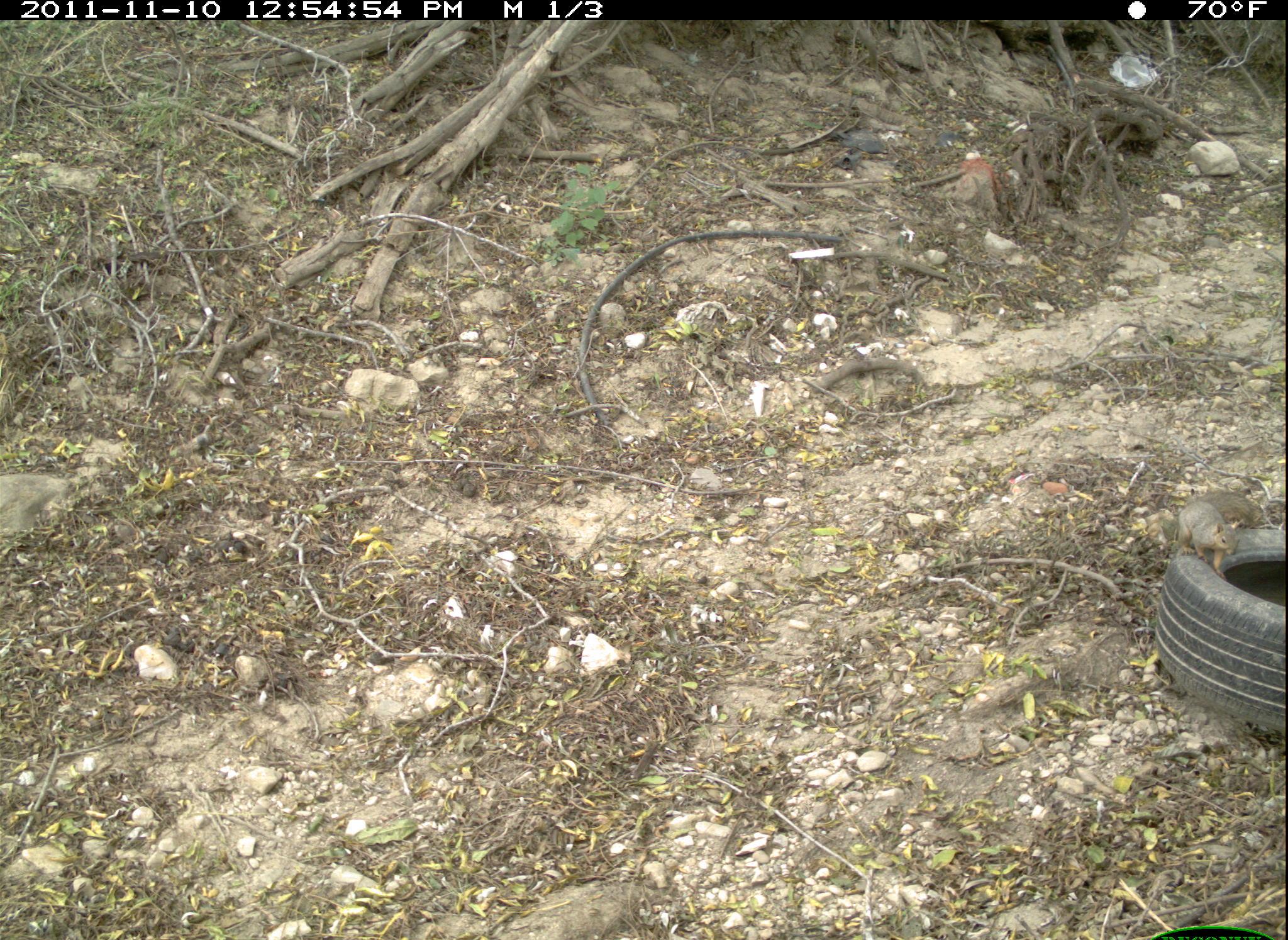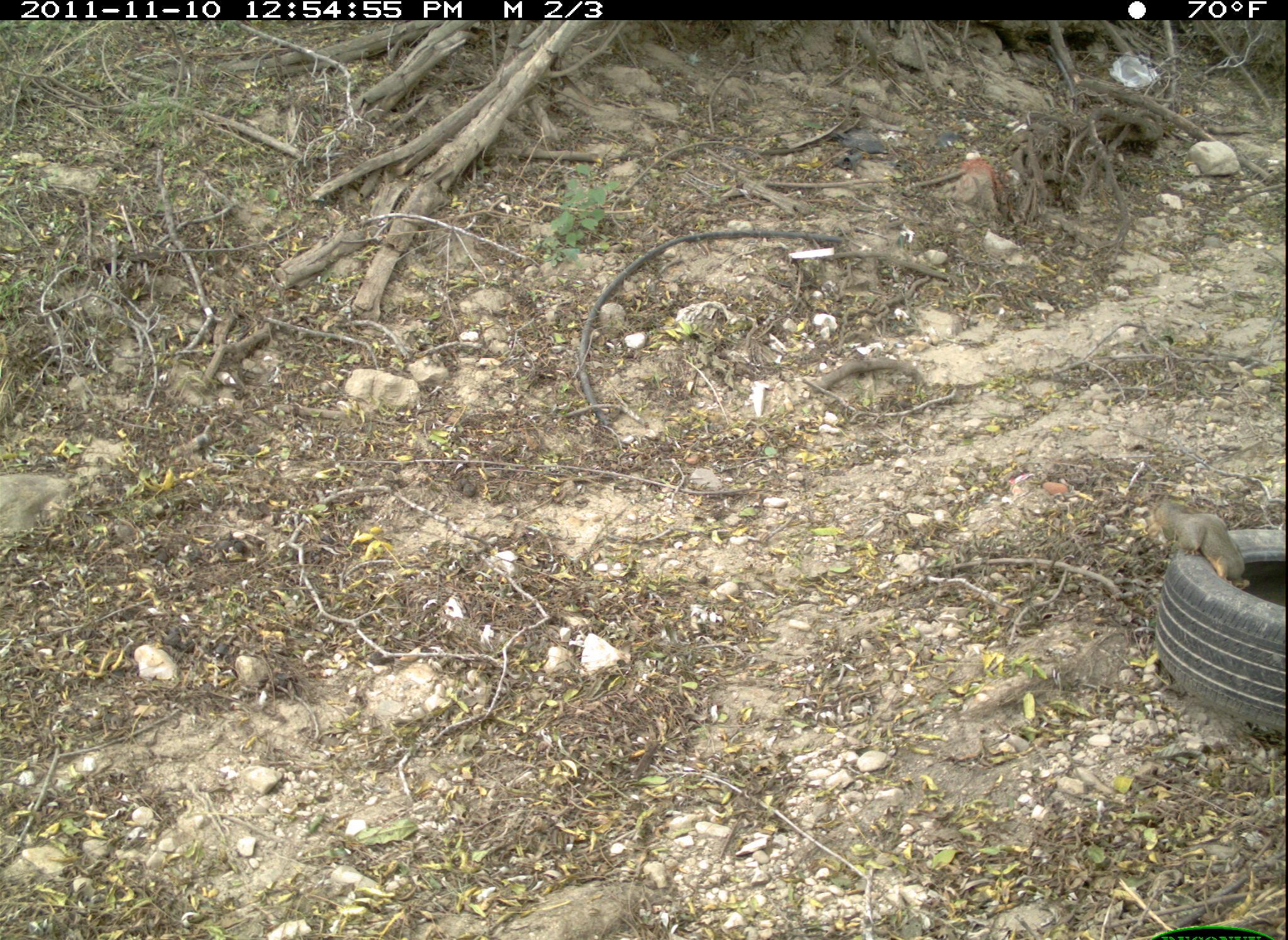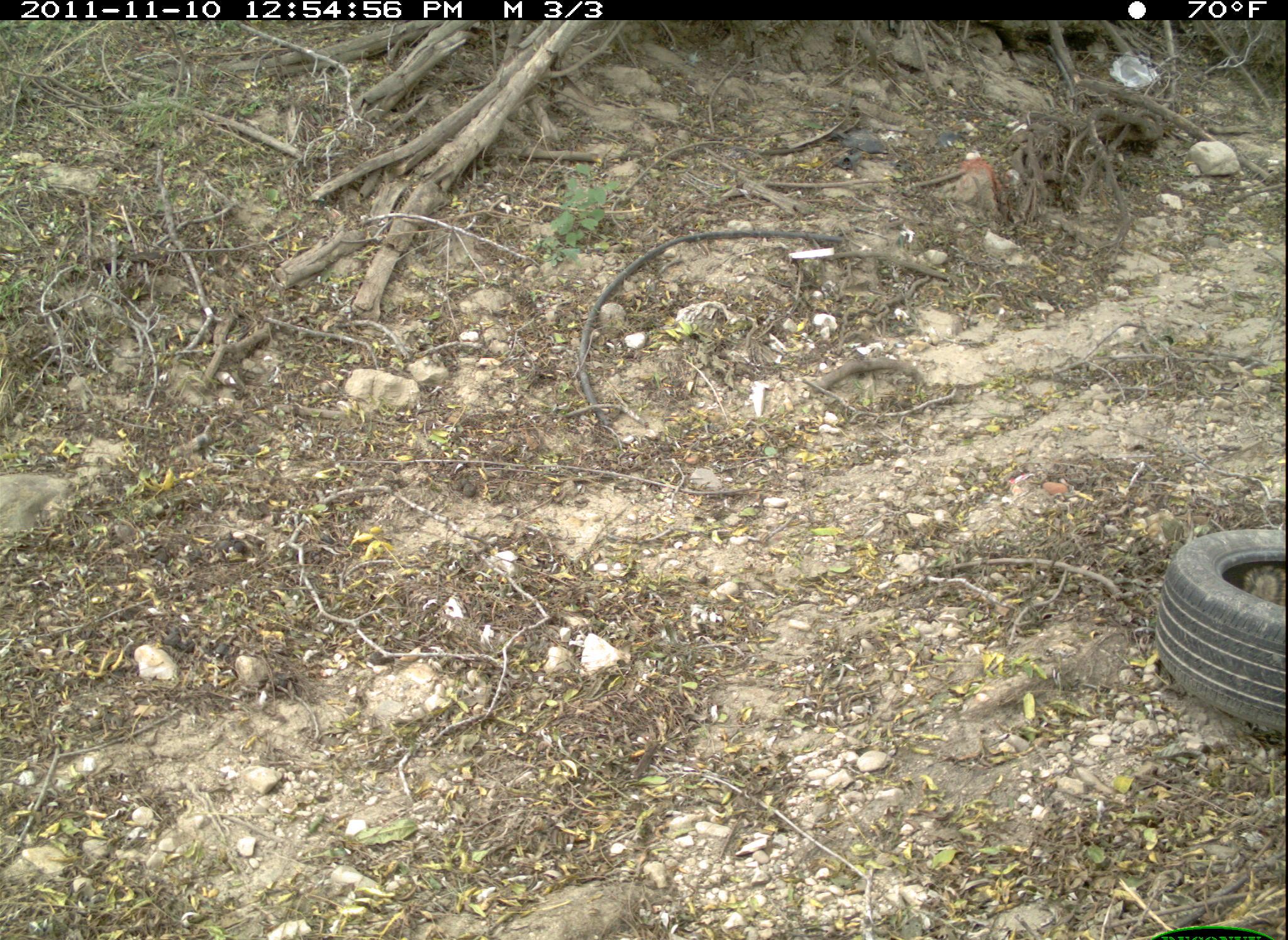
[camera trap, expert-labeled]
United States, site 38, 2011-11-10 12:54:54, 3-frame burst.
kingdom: Animalia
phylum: Chordata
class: Mammalia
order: Rodentia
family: Sciuridae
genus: Sciurus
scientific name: Sciurus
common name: squirrel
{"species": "squirrel (Sciurus)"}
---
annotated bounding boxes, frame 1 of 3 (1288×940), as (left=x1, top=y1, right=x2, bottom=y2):
squirrel: (left=1156, top=465, right=1275, bottom=581)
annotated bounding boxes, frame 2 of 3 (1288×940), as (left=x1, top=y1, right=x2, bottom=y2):
squirrel: (left=1146, top=480, right=1257, bottom=604)